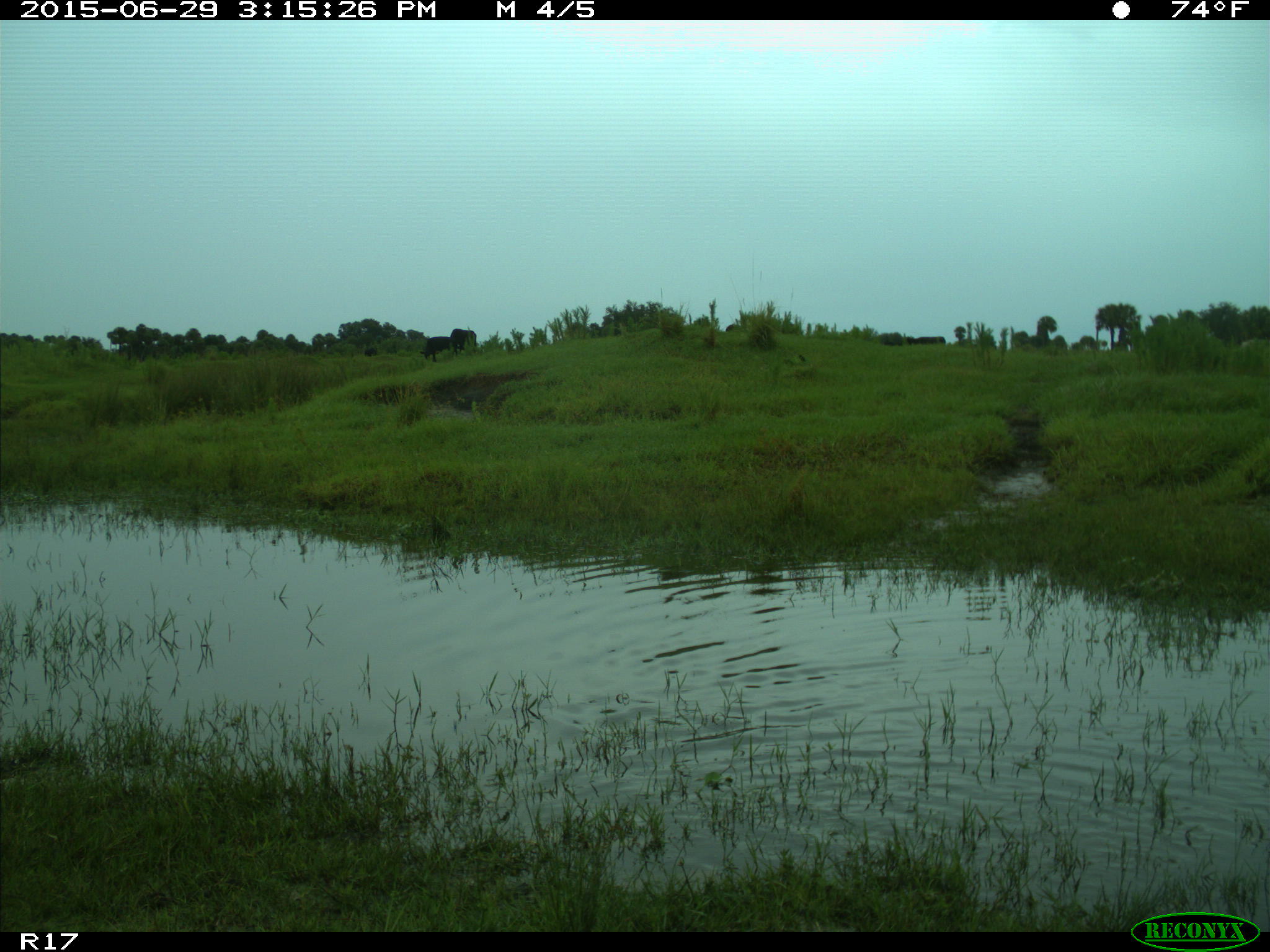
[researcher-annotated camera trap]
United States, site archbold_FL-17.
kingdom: Animalia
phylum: Chordata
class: Mammalia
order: Artiodactyla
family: Bovidae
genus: Bos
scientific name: Bos taurus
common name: domestic cow